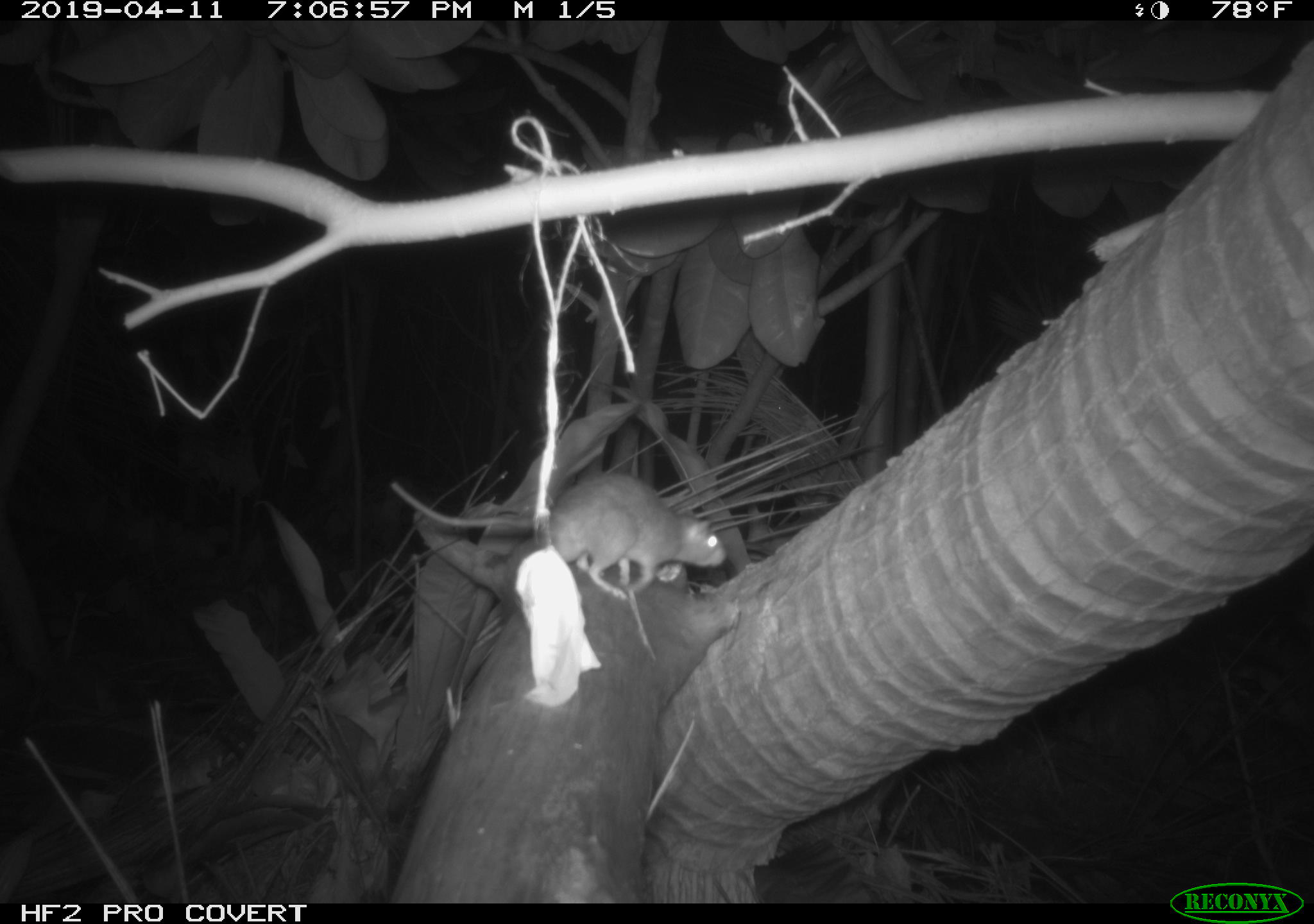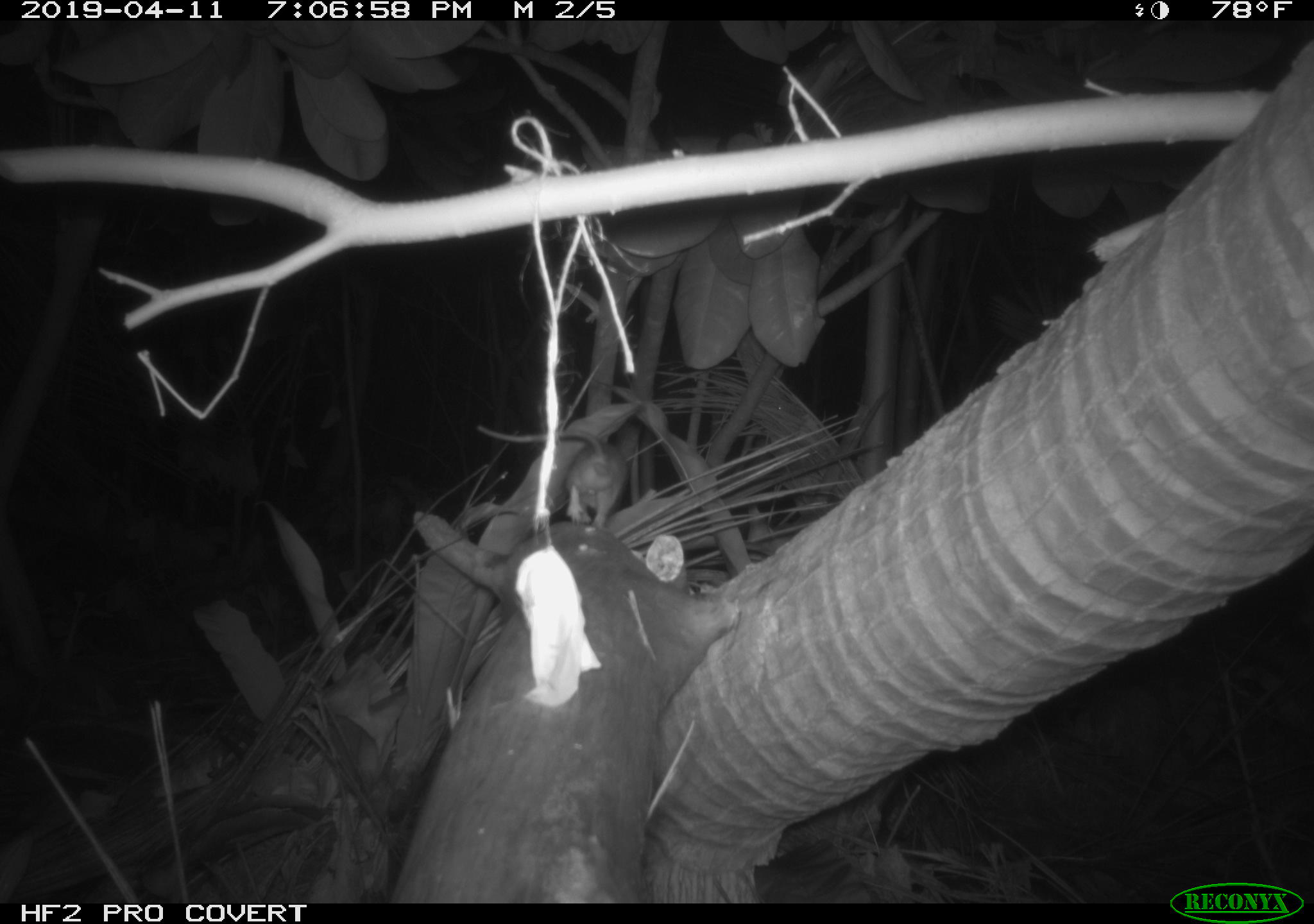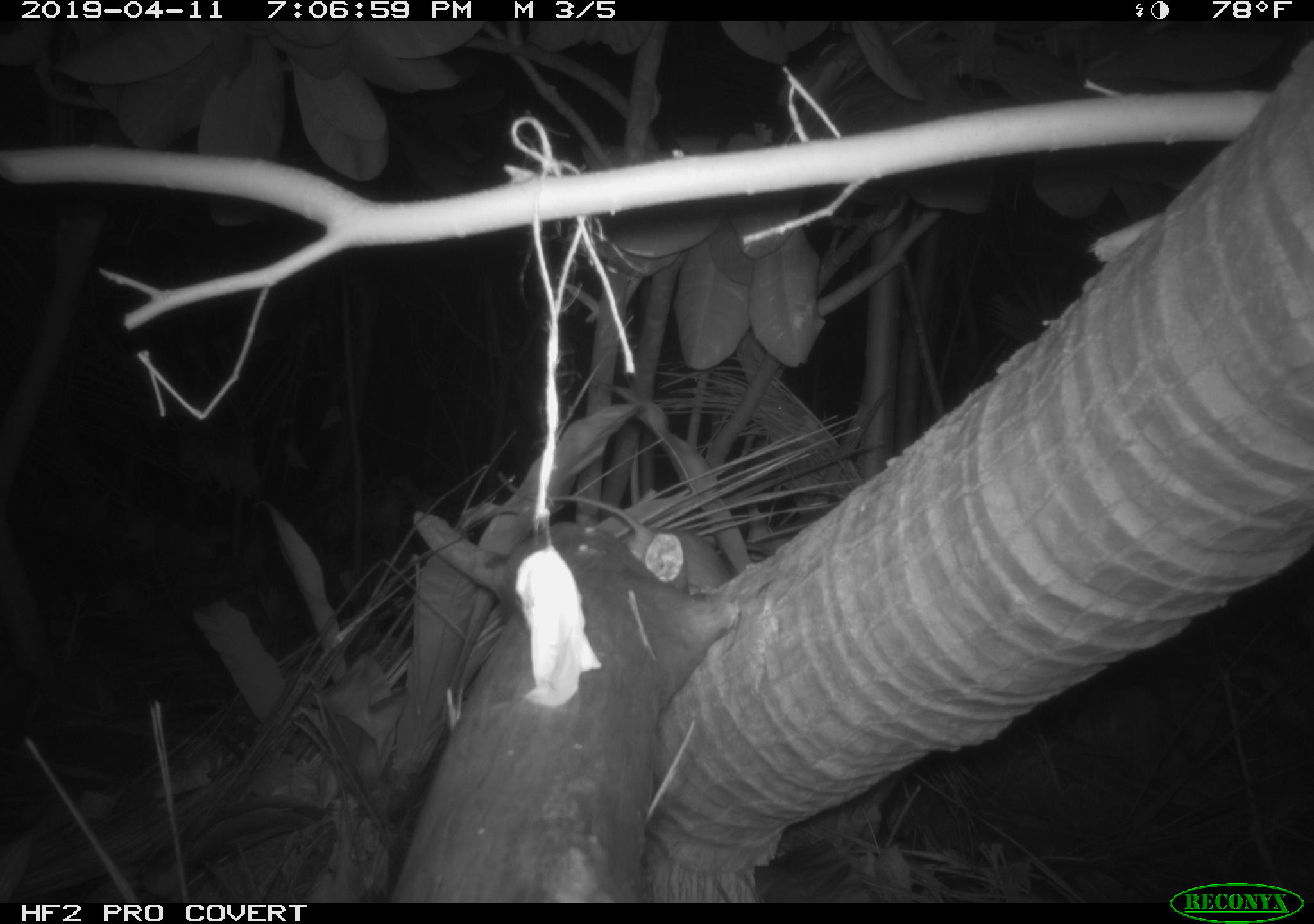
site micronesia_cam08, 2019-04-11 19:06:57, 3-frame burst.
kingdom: Animalia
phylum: Chordata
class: Mammalia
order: Rodentia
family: Muridae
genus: Rattus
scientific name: Rattus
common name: rat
Rat (Rattus).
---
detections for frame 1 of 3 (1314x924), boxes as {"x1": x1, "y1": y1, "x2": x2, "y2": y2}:
rat: {"x1": 389, "y1": 464, "x2": 730, "y2": 606}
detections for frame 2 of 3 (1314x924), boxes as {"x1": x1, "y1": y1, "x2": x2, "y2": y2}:
rat: {"x1": 476, "y1": 418, "x2": 634, "y2": 534}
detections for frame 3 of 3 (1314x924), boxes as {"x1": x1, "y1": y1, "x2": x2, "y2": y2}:
rat: {"x1": 490, "y1": 465, "x2": 743, "y2": 593}